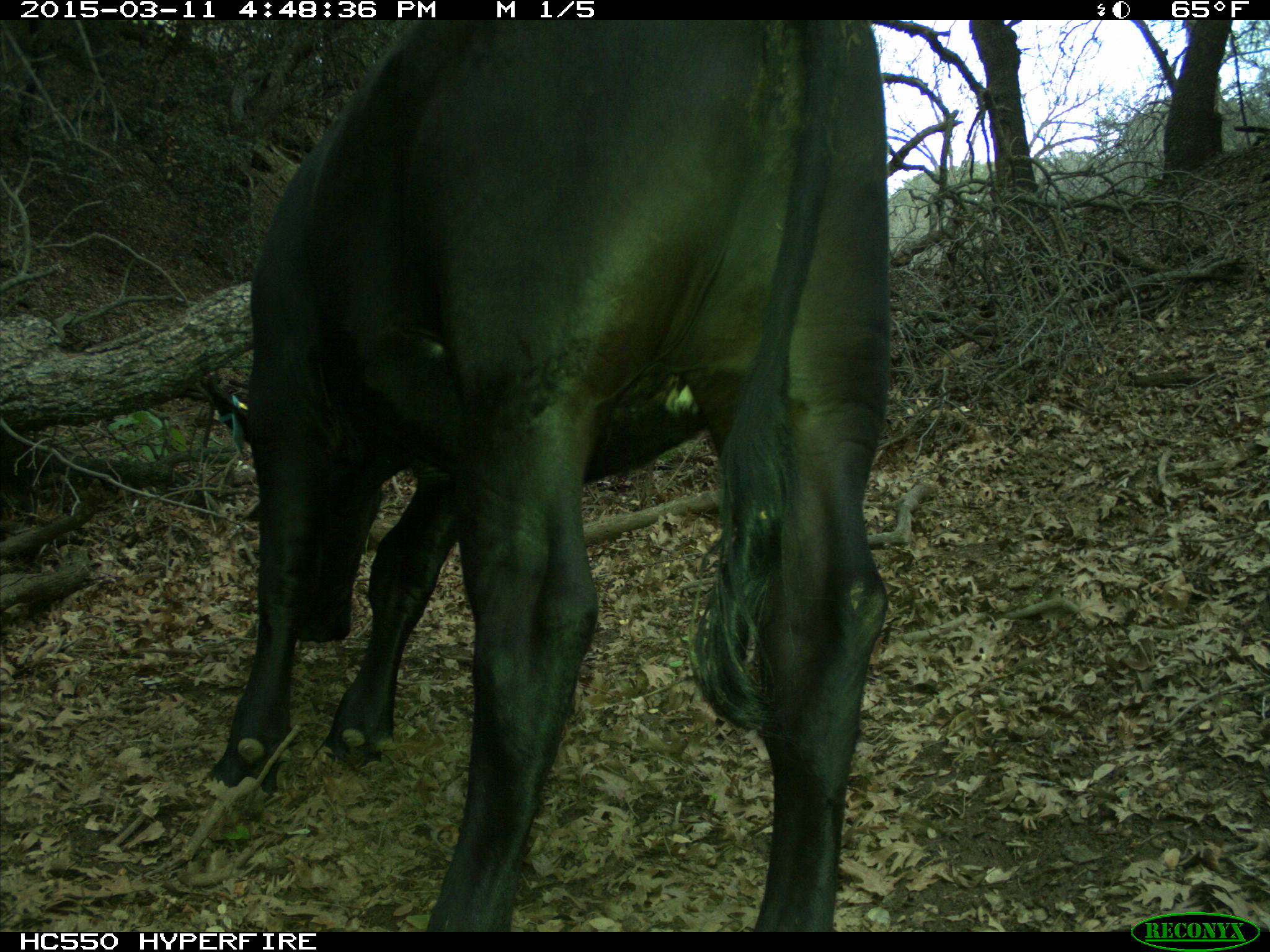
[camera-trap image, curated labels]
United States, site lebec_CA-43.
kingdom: Animalia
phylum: Chordata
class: Mammalia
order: Artiodactyla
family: Bovidae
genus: Bos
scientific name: Bos taurus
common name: domestic cow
Bos taurus (domestic cow).